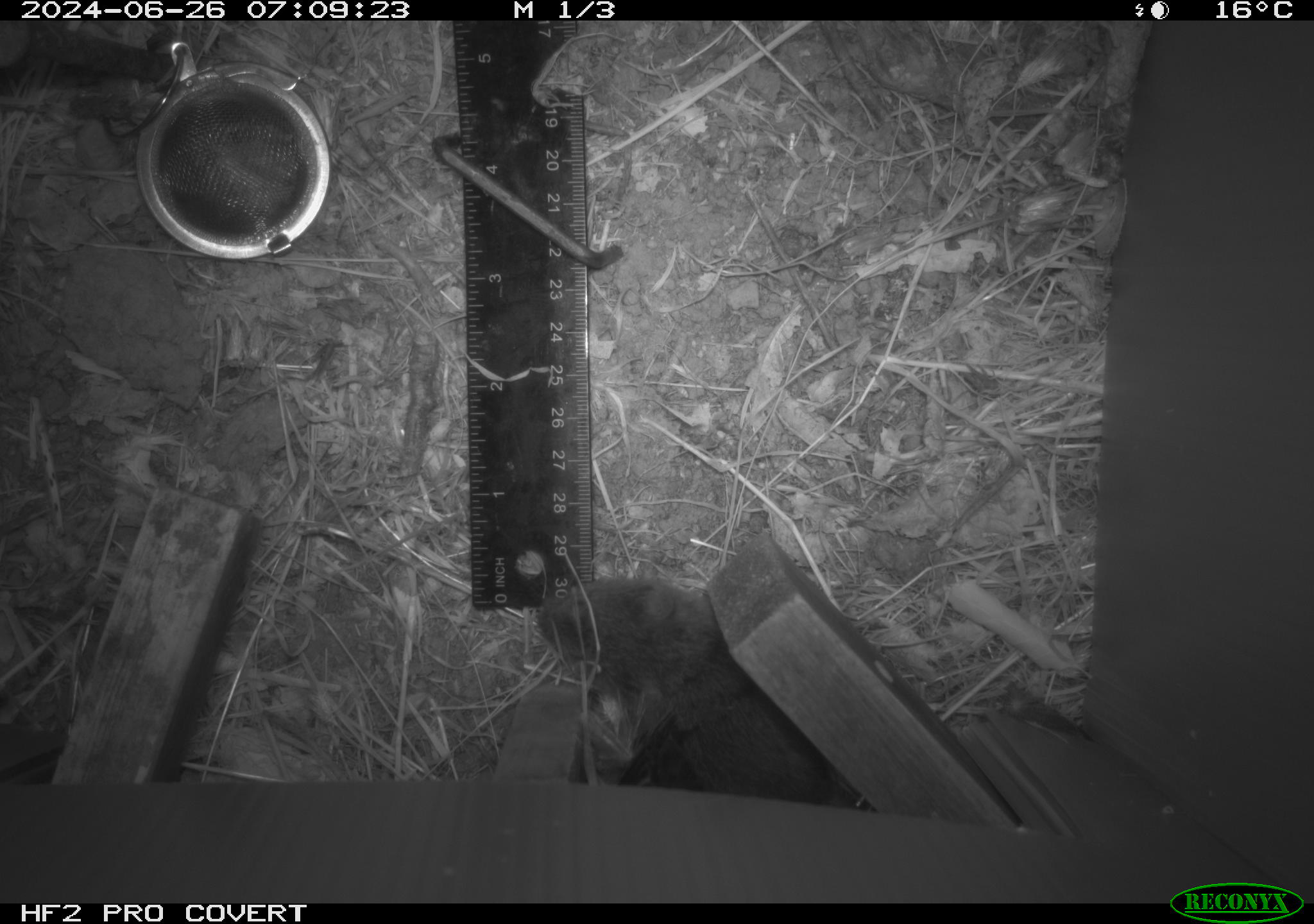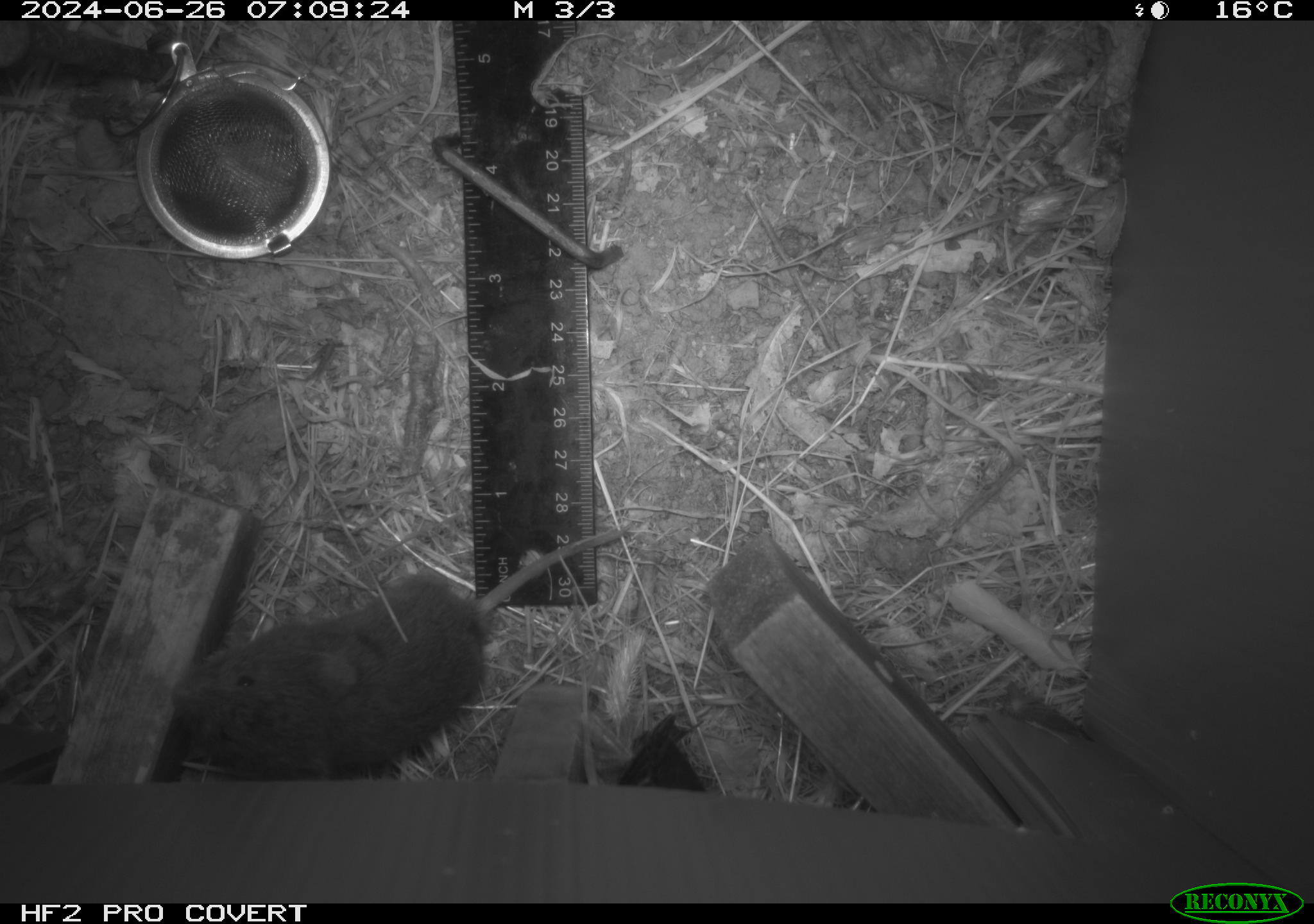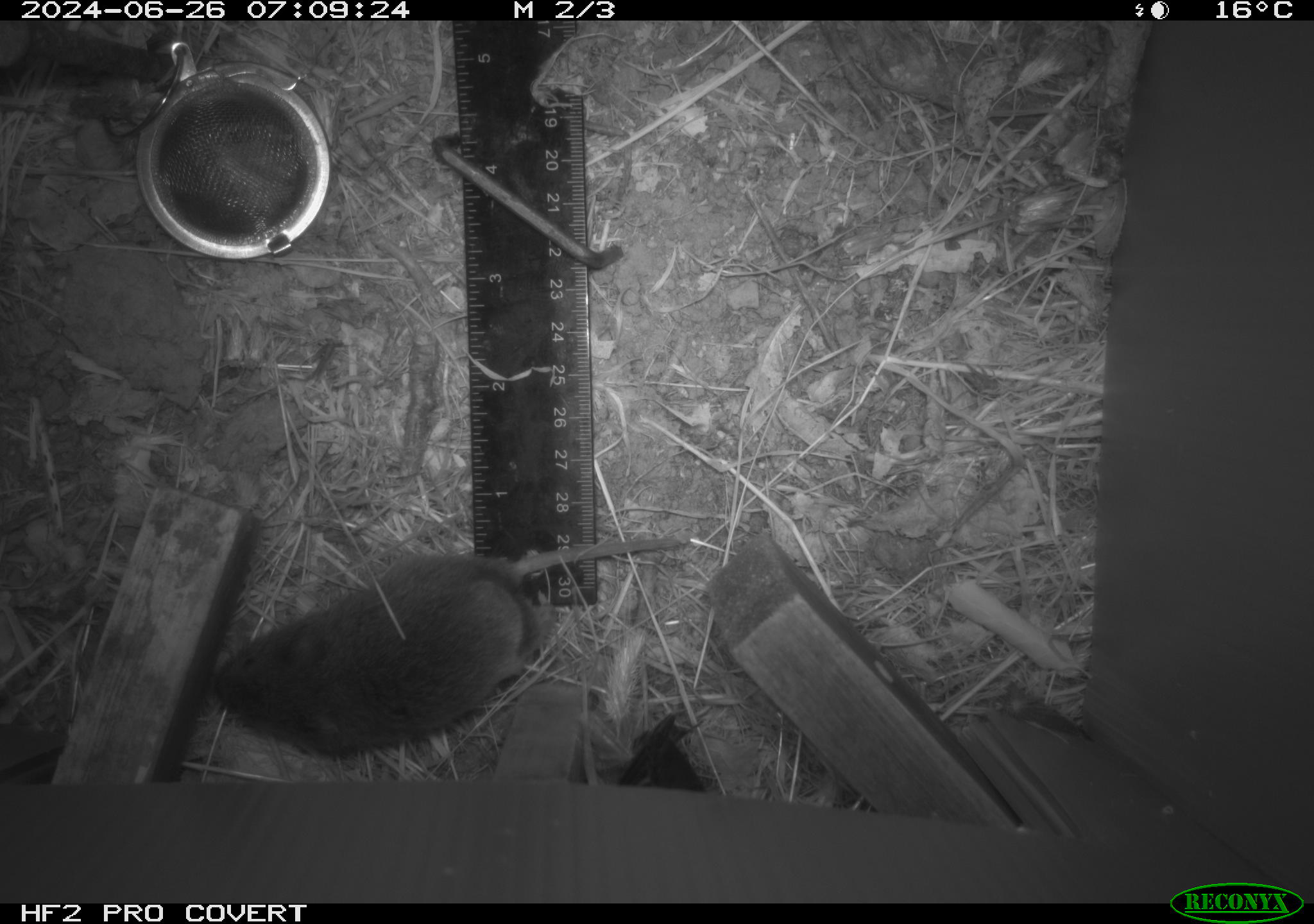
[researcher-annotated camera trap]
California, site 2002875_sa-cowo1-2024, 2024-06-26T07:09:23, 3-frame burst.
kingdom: Animalia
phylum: Chordata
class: Mammalia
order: Rodentia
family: Cricetidae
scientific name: Arvicolinae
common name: voles, lemmings, and muskrats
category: arvicolinae subfamily